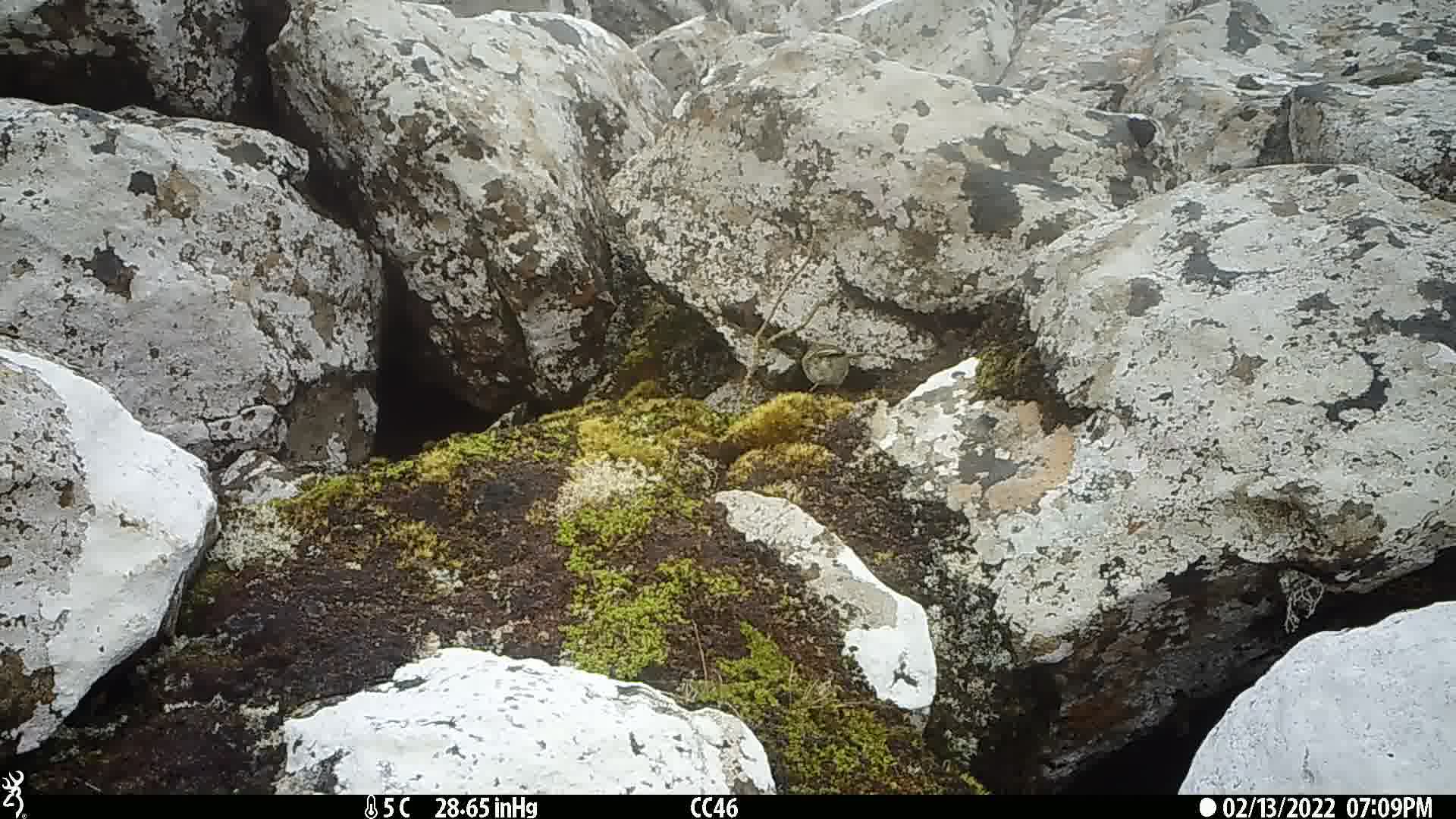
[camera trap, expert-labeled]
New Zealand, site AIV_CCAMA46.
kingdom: Animalia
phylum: Chordata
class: Aves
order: Passeriformes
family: Motacillidae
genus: Anthus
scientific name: Anthus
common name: pipit